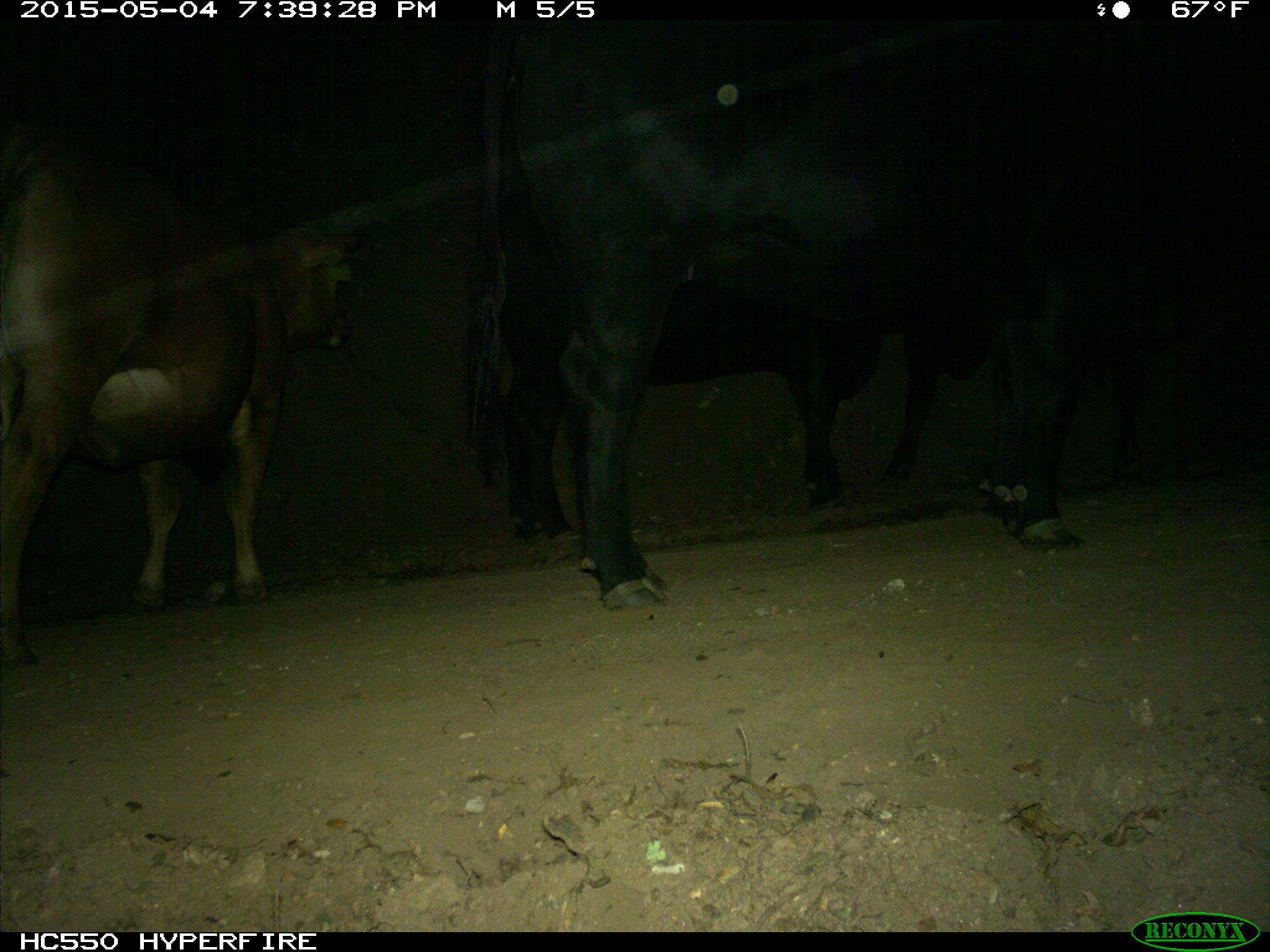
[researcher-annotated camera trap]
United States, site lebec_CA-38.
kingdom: Animalia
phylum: Chordata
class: Mammalia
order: Artiodactyla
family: Bovidae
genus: Bos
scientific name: Bos taurus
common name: domestic cow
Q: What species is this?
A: Bos taurus (domestic cow).